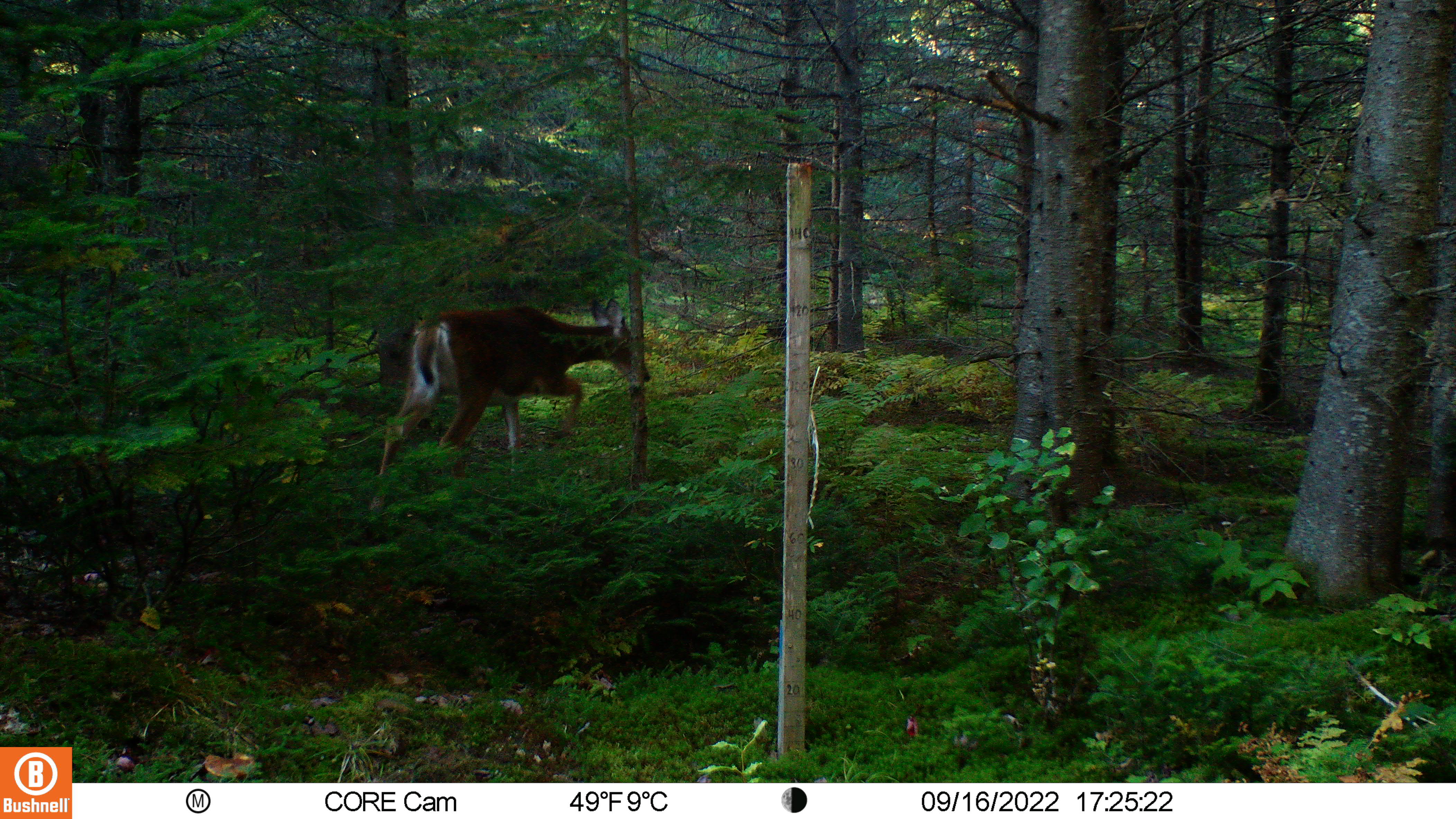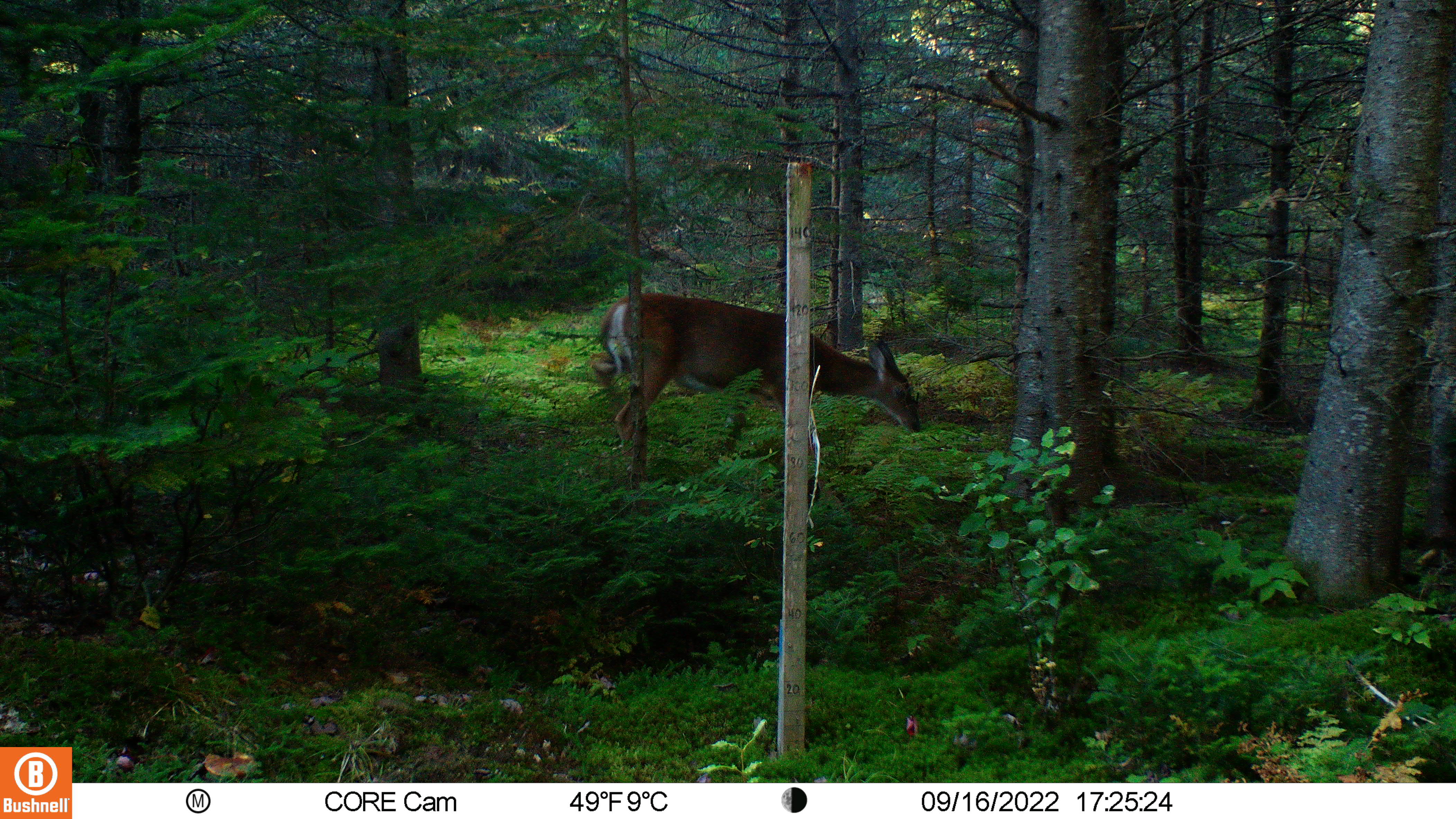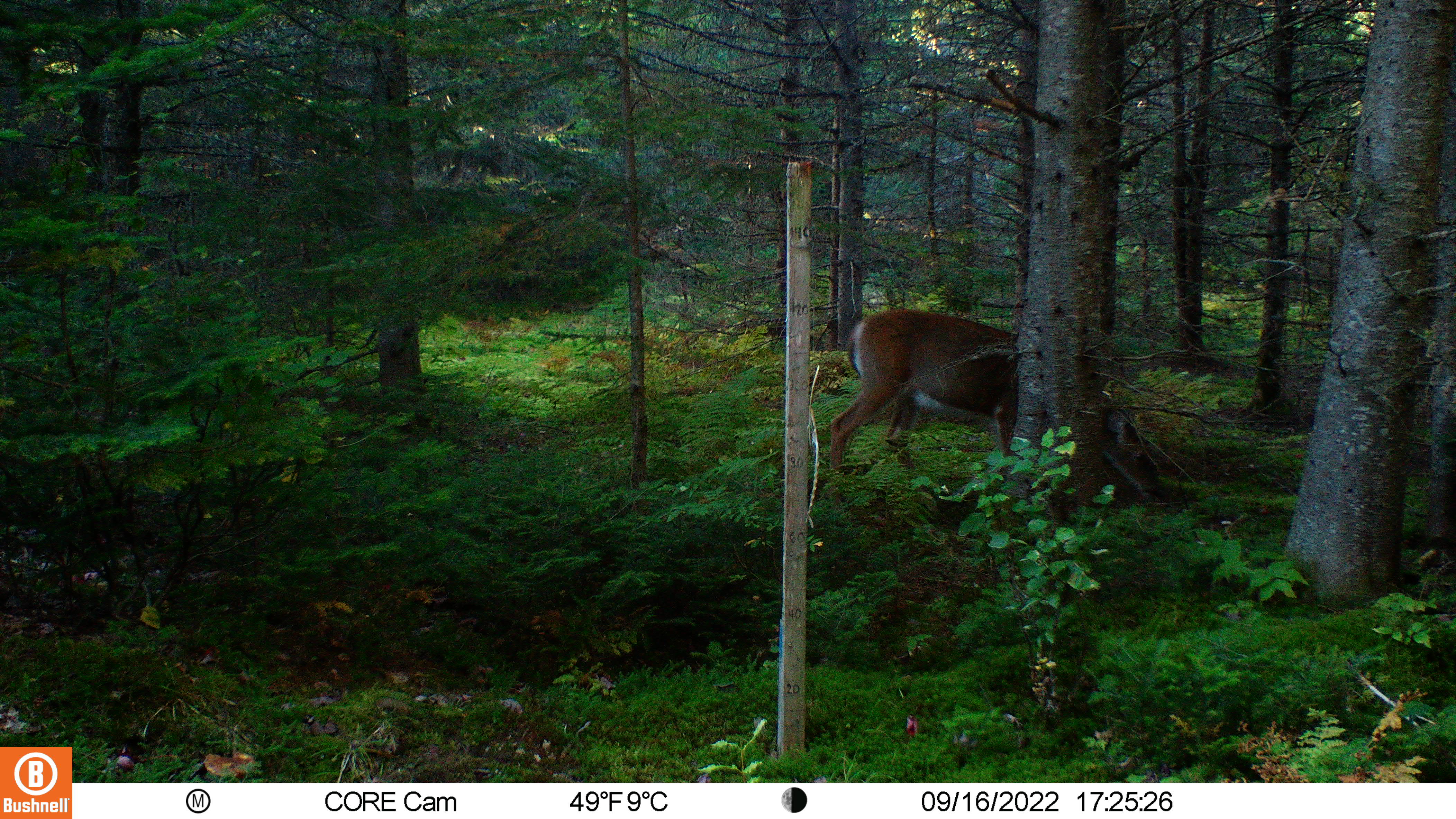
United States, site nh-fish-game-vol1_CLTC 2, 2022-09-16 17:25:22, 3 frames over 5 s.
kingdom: Animalia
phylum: Chordata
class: Mammalia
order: Artiodactyla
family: Cervidae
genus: Odocoileus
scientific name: Odocoileus virginianus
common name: white-tailed deer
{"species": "white-tailed deer (Odocoileus virginianus)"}